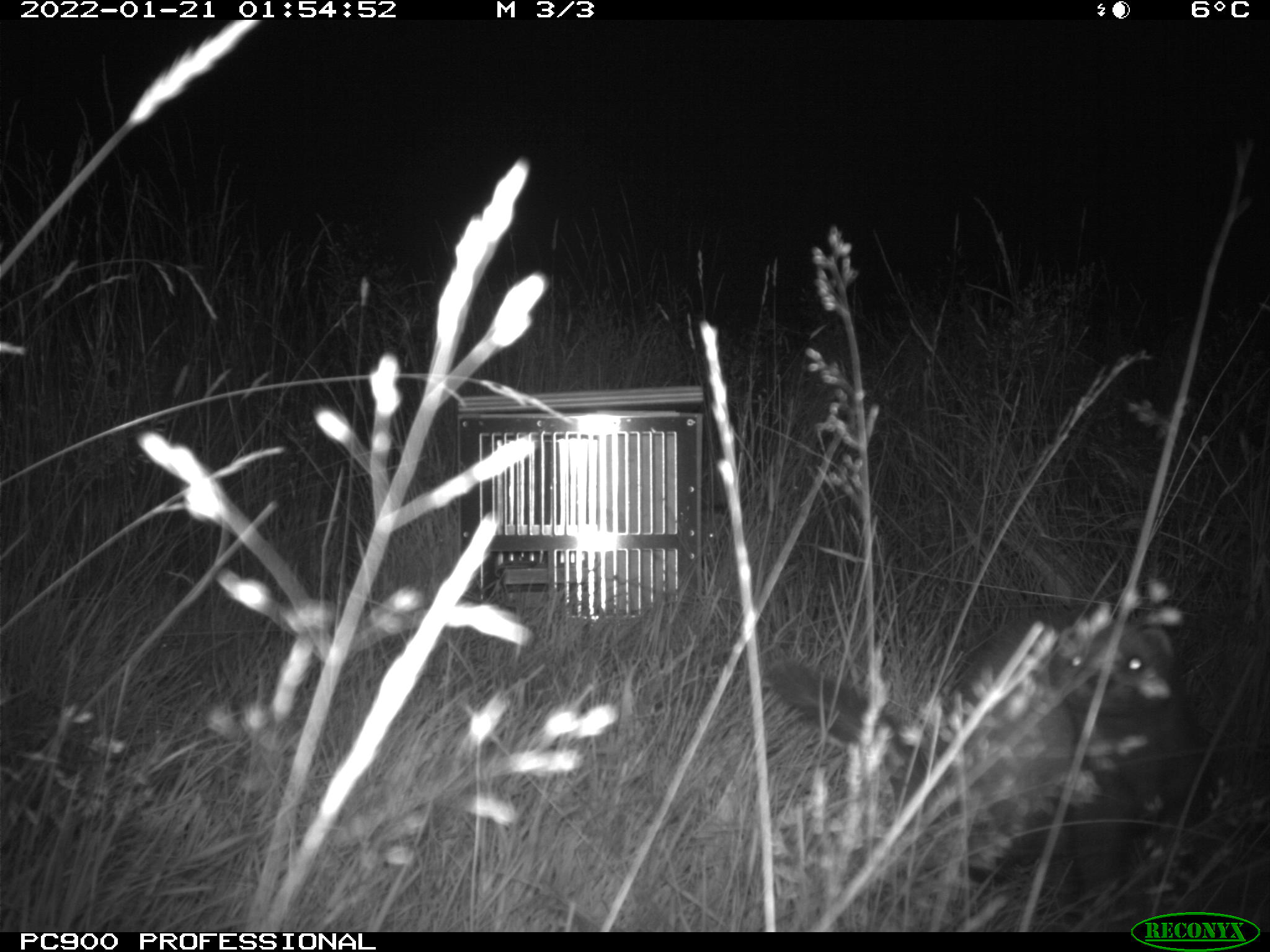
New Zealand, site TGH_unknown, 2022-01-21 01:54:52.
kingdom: Animalia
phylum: Chordata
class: Mammalia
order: Carnivora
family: Mustelidae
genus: Mustela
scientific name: Mustela furo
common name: ferret